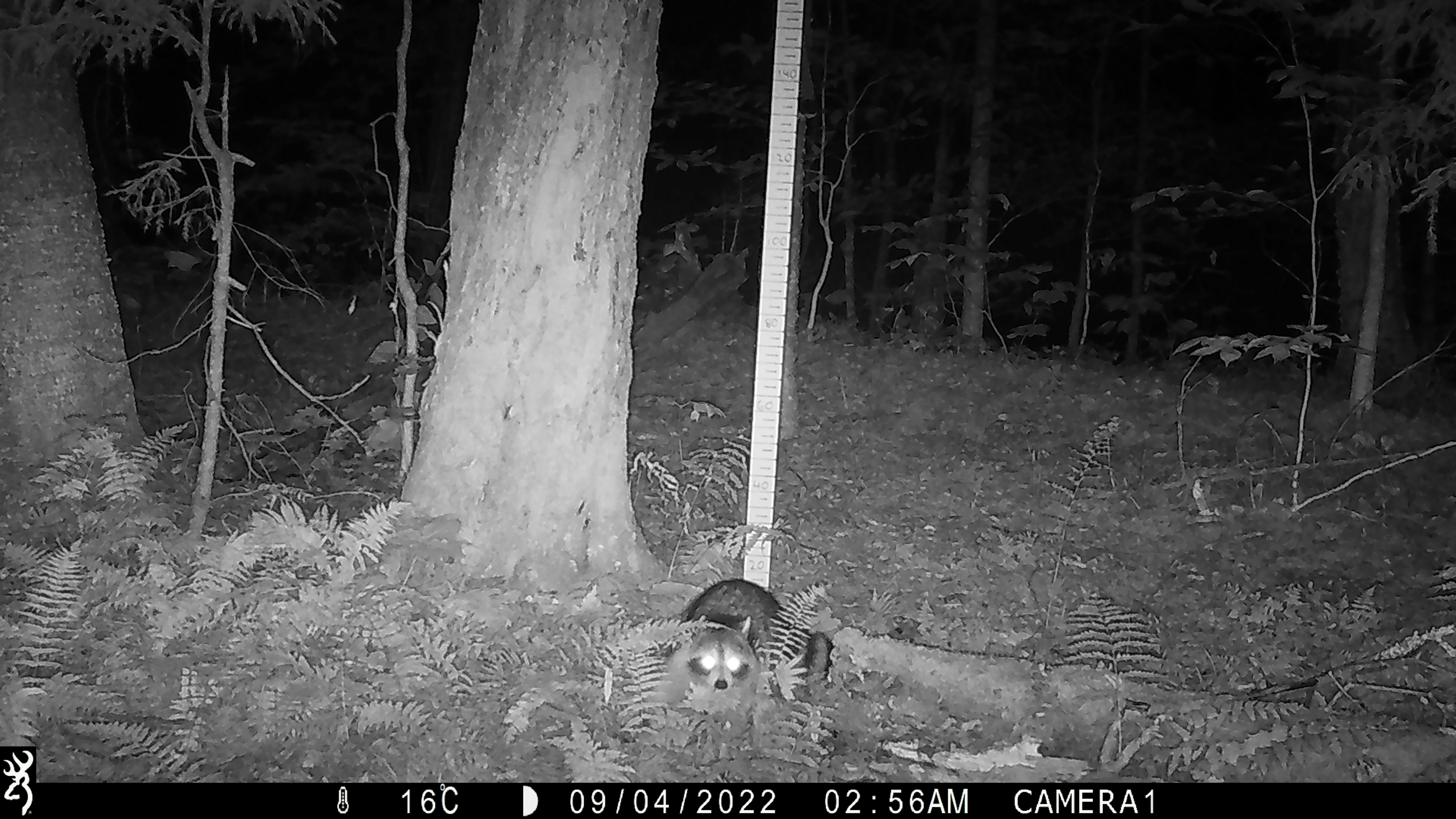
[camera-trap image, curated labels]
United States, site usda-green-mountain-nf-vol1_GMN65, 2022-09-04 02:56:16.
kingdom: Animalia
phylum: Chordata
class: Mammalia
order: Carnivora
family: Procyonidae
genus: Procyon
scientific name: Procyon lotor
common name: raccoon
Raccoon (Procyon lotor).